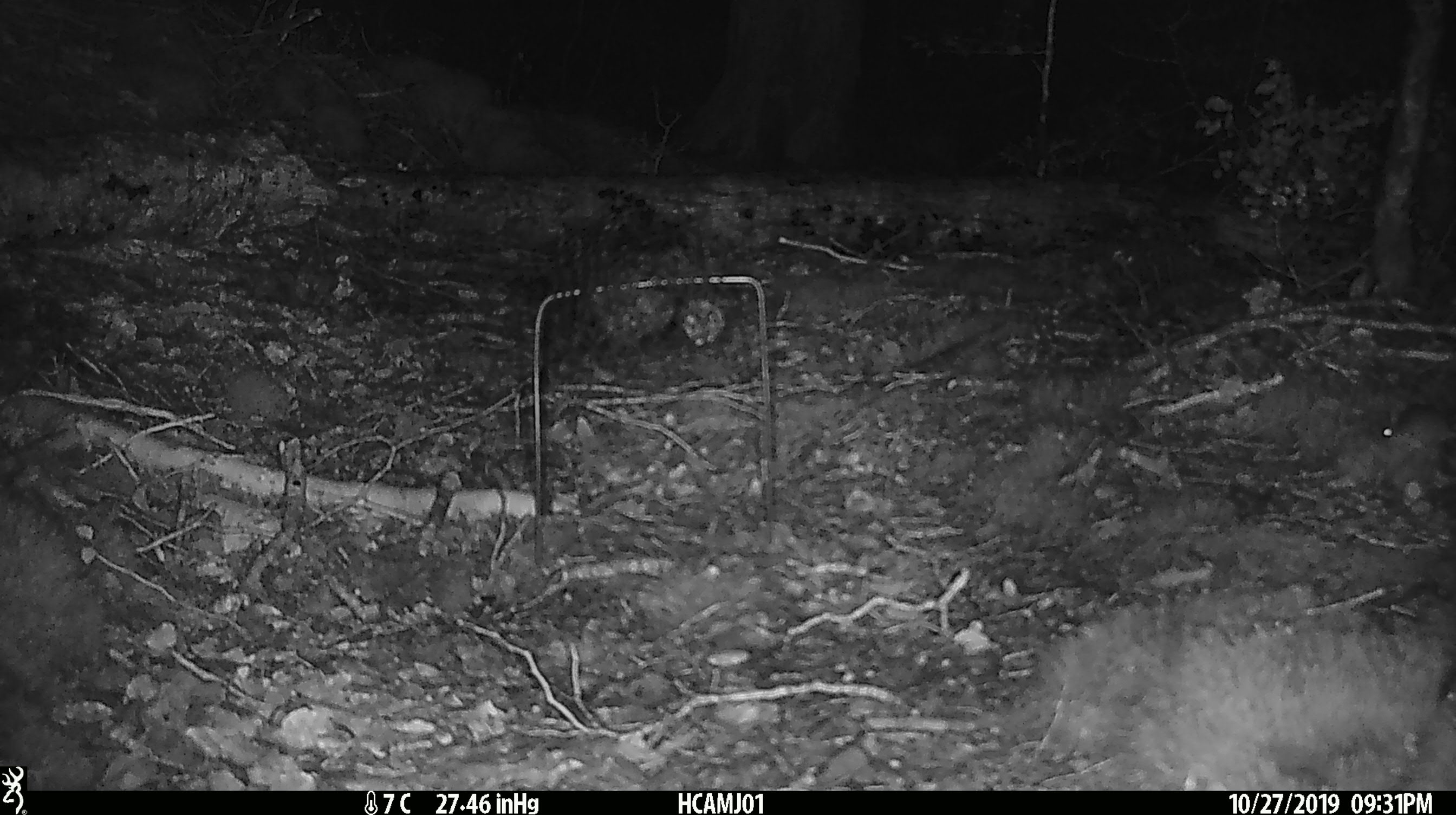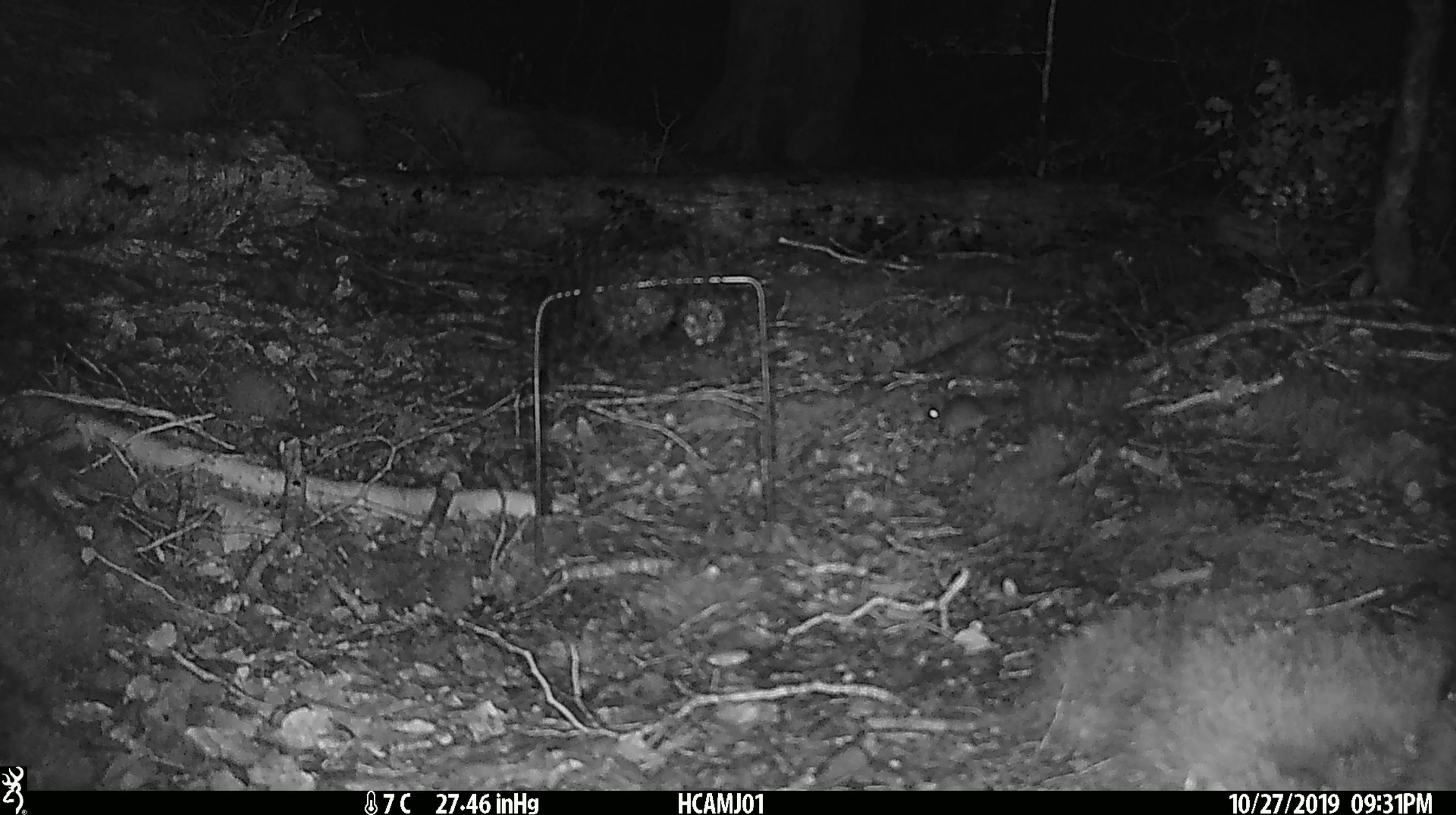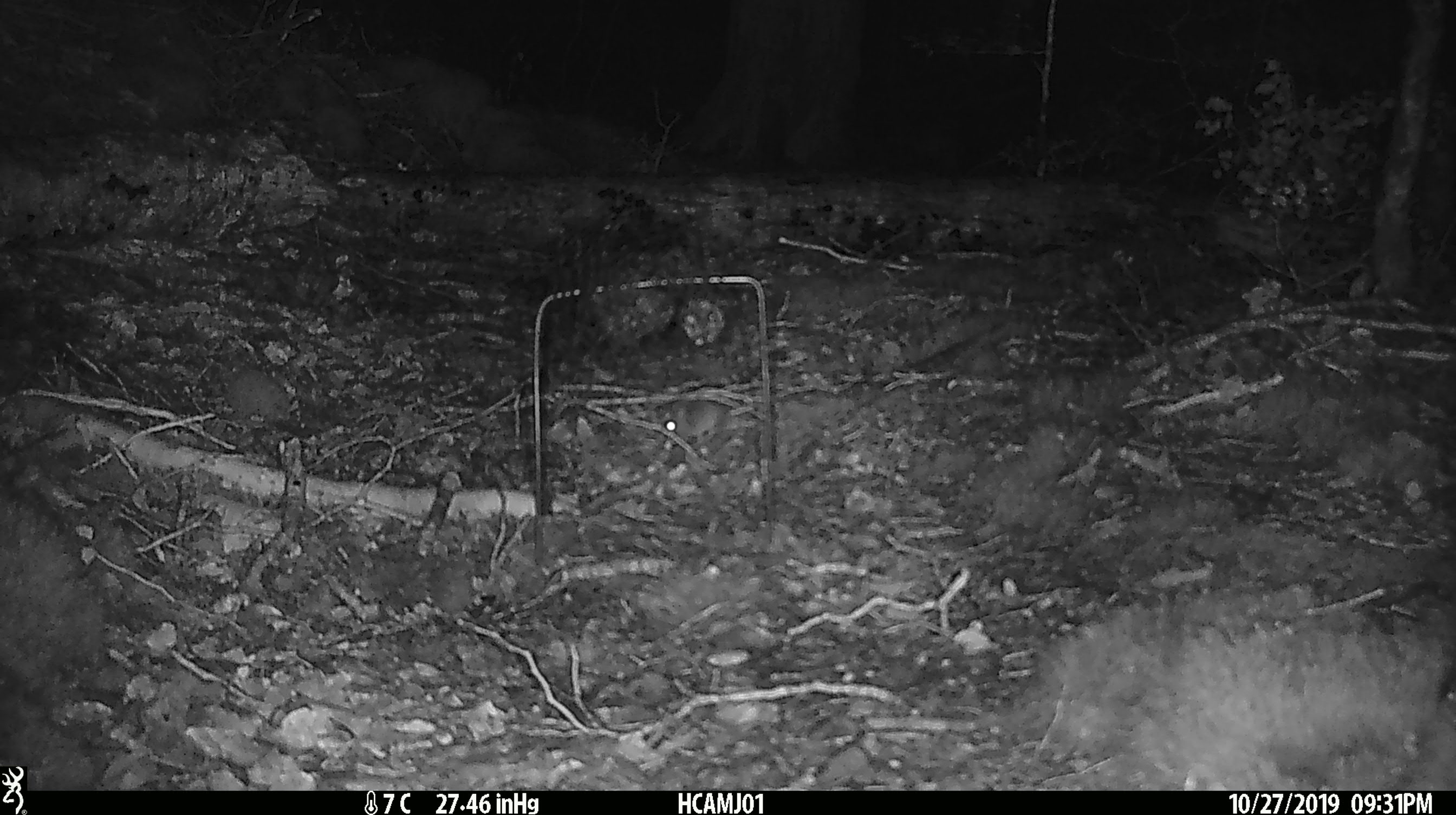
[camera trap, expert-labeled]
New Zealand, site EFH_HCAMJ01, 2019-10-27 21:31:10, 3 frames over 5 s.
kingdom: Animalia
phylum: Chordata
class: Mammalia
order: Rodentia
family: Muridae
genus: Mus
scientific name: Mus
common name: mouse